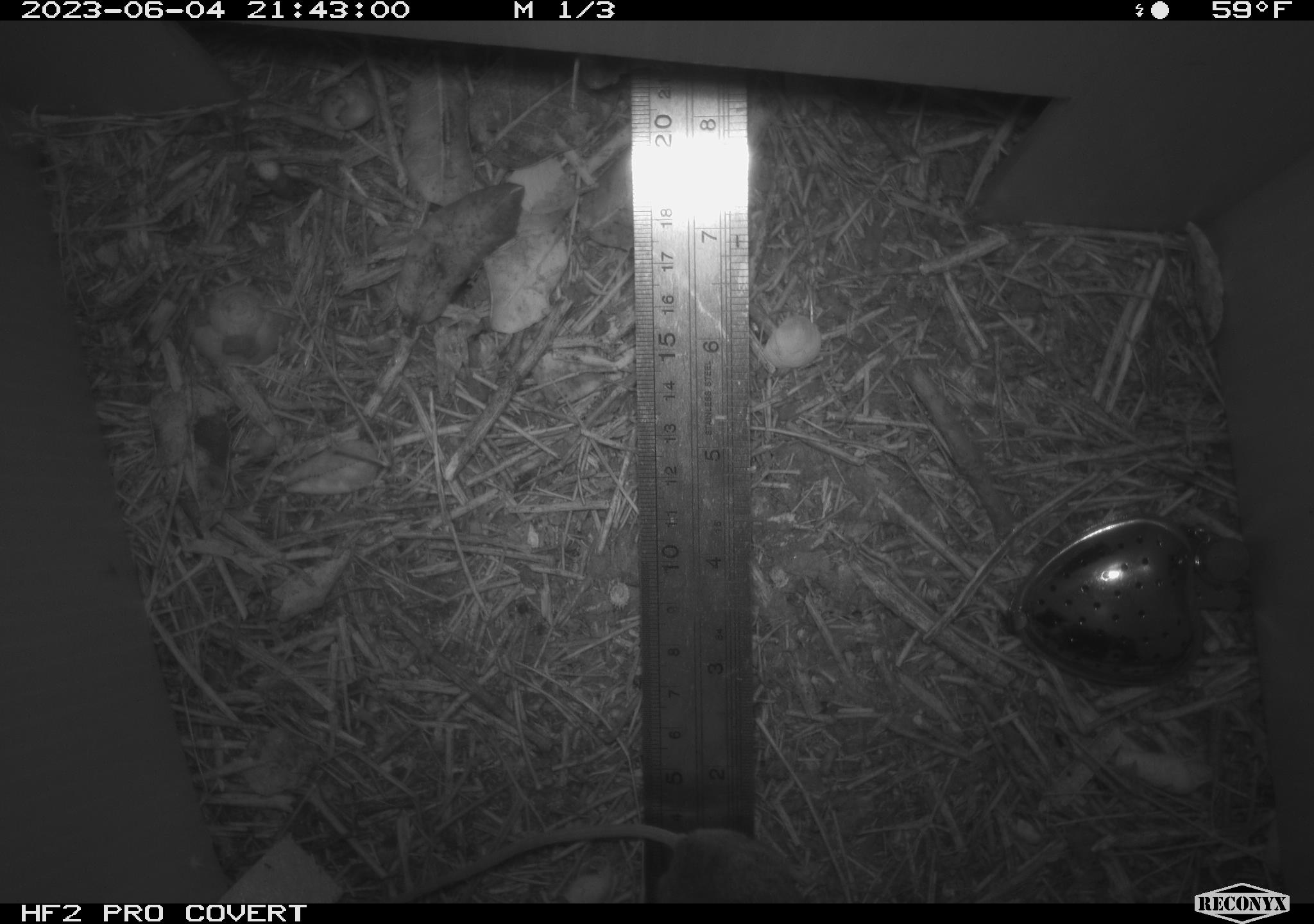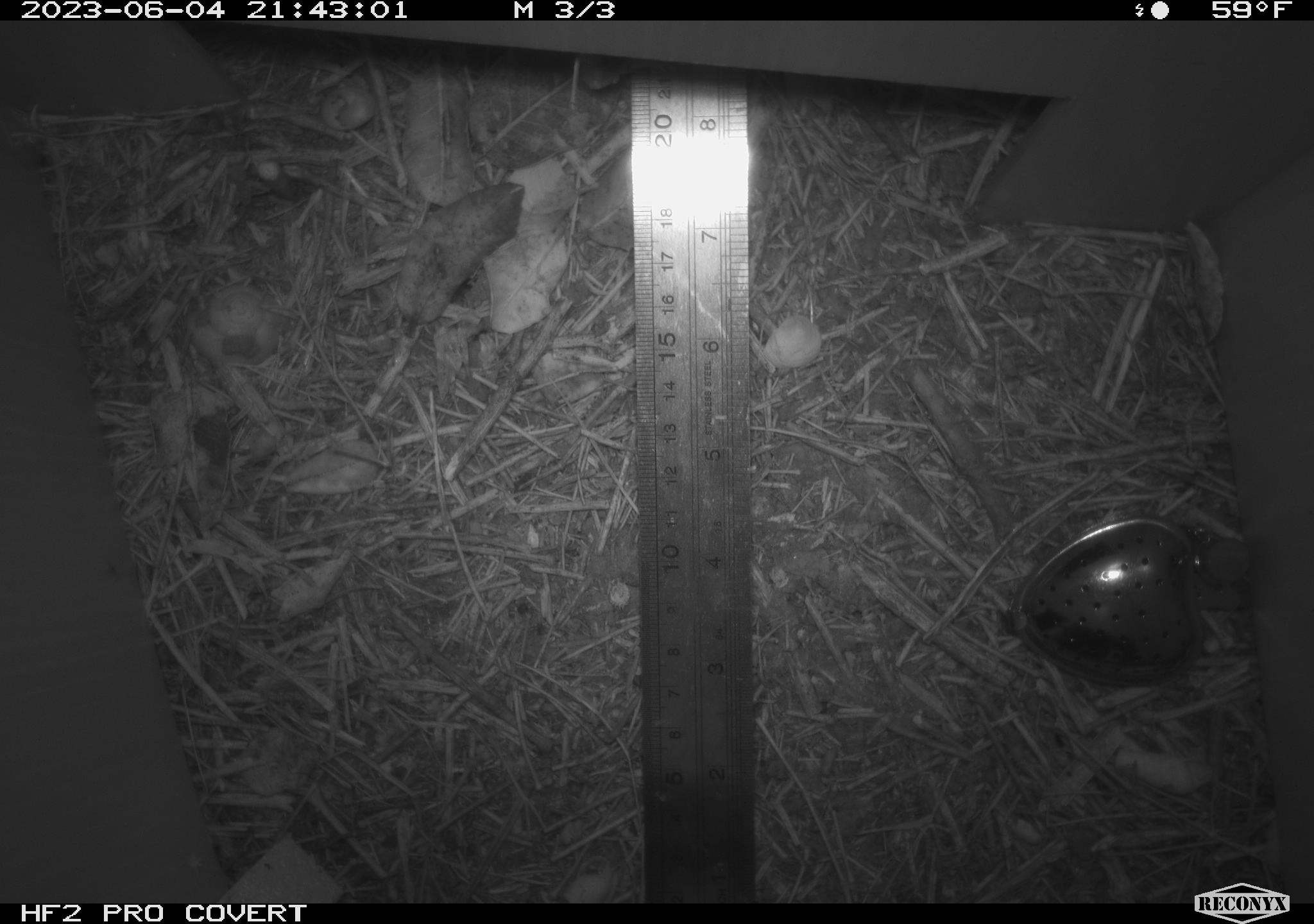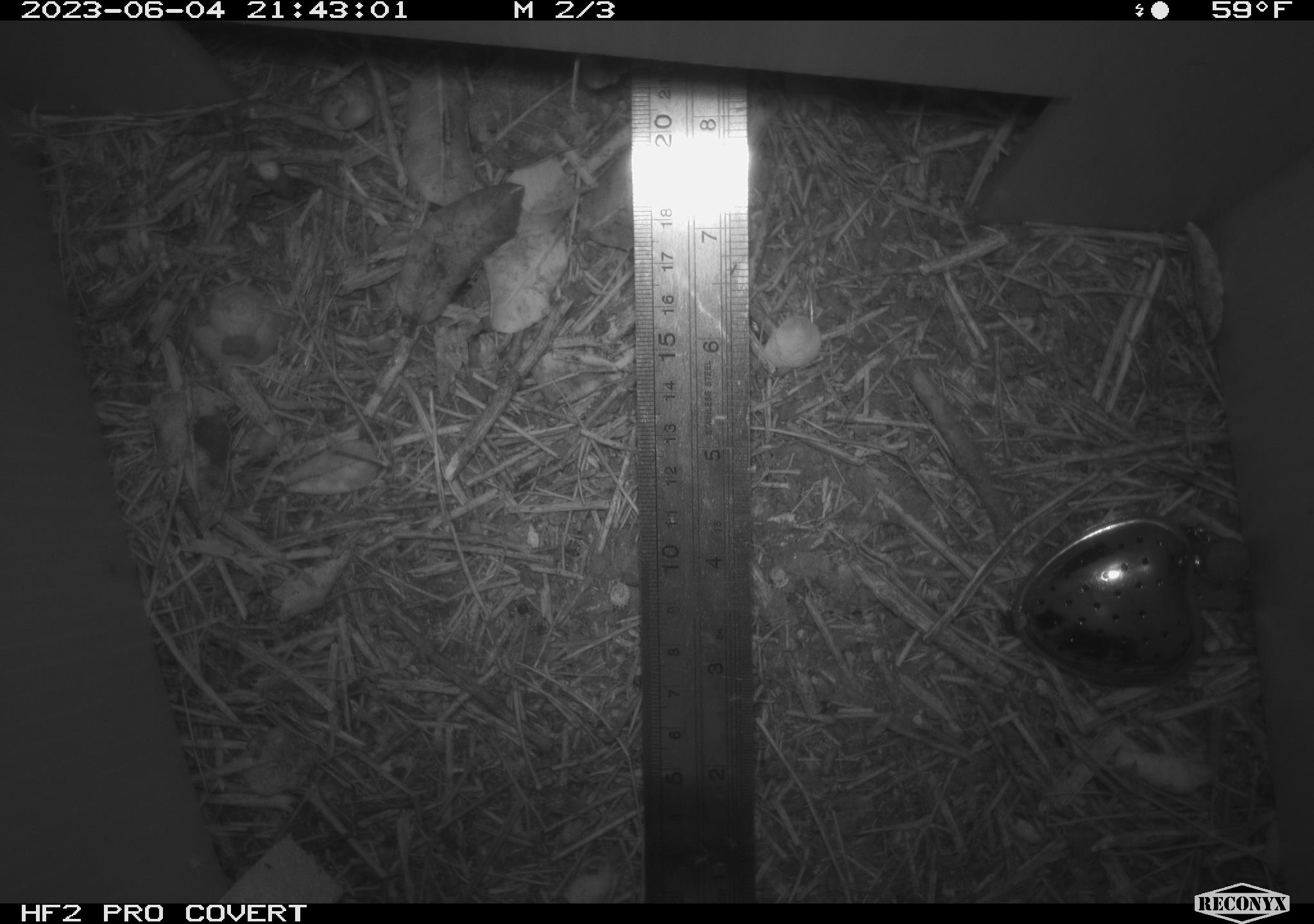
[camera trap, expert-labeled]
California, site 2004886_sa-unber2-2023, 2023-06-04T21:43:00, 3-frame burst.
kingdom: Animalia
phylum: Chordata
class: Mammalia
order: Rodentia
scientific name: Rodentia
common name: mouse species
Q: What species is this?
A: Mouse species (Rodentia).